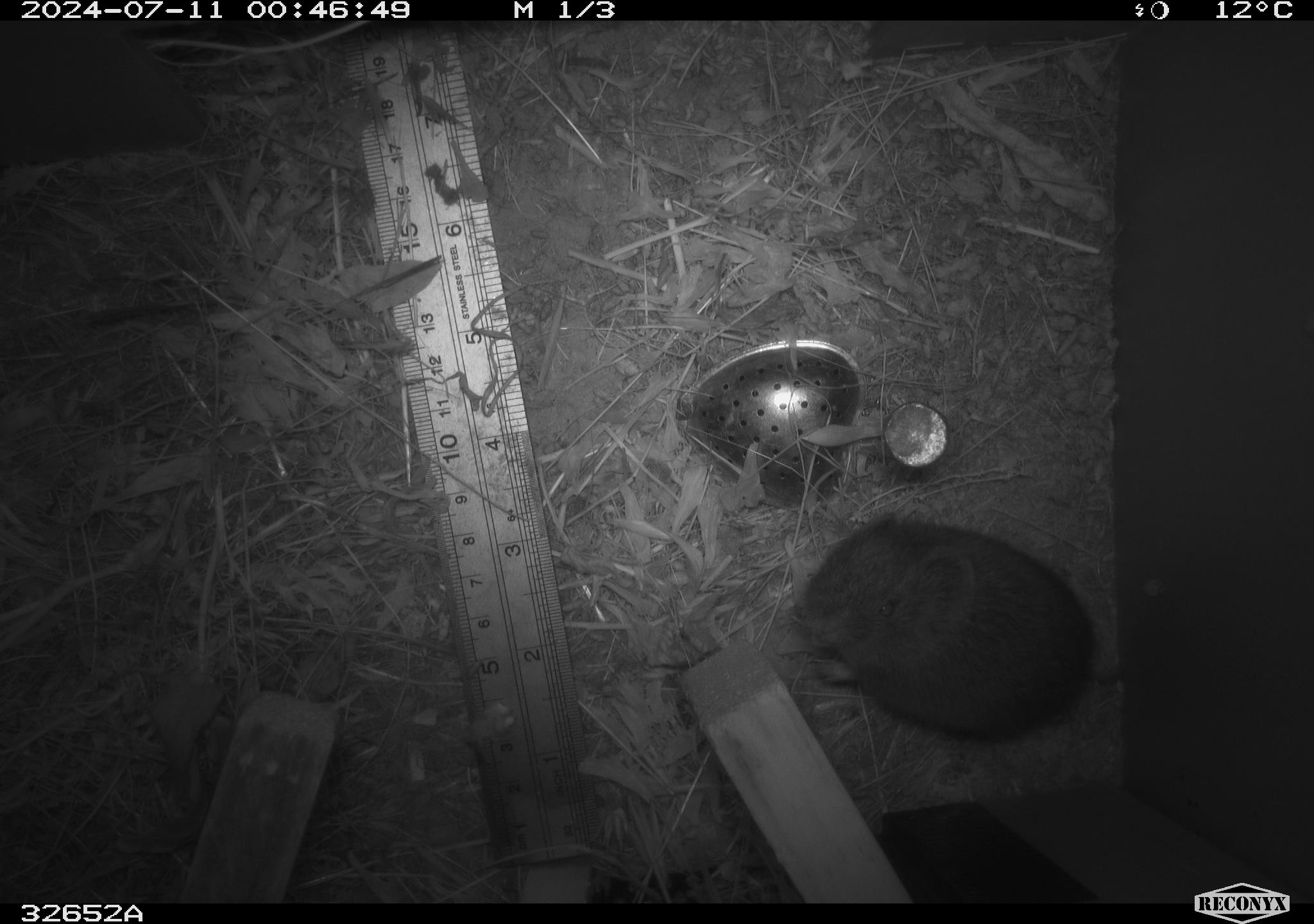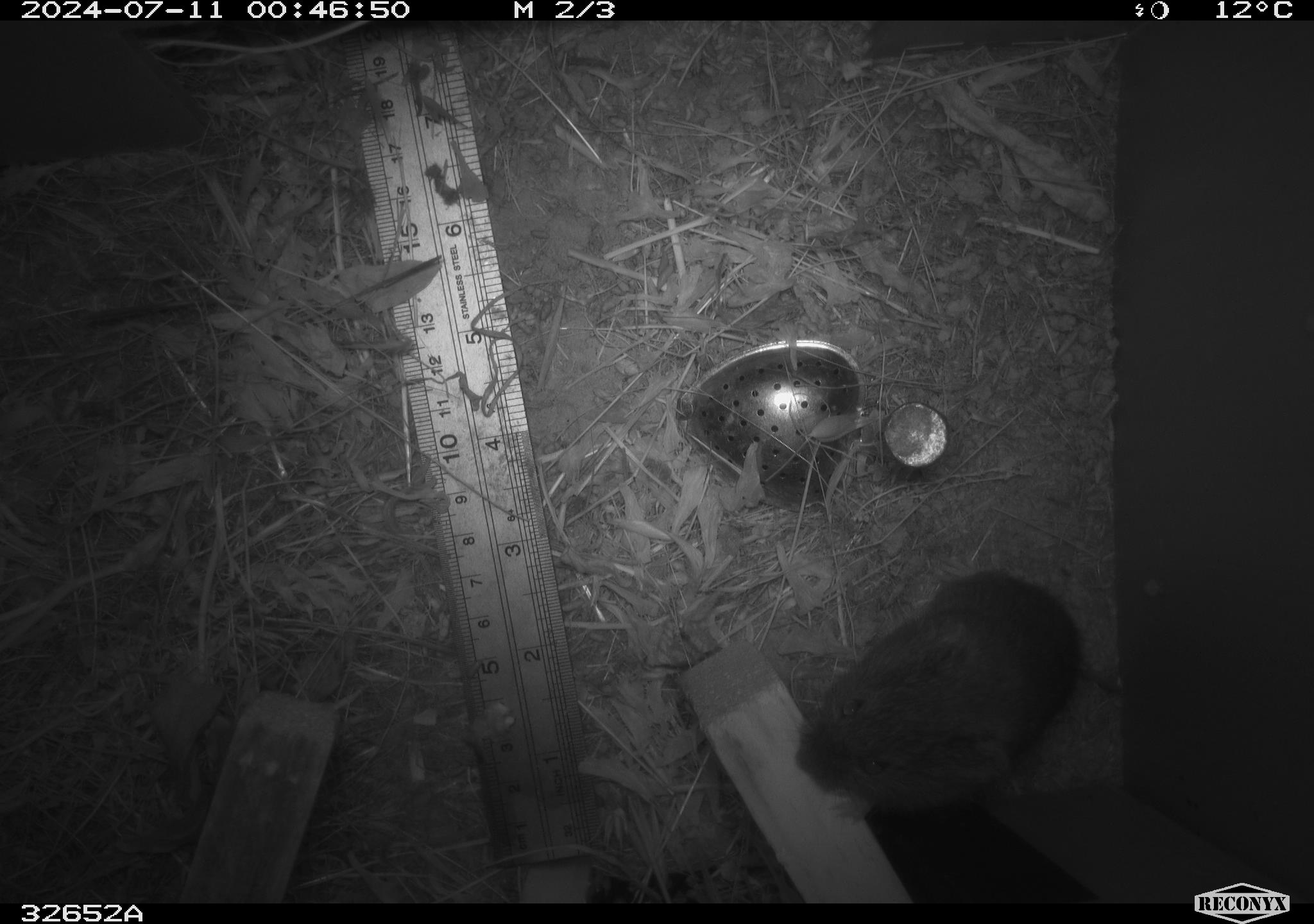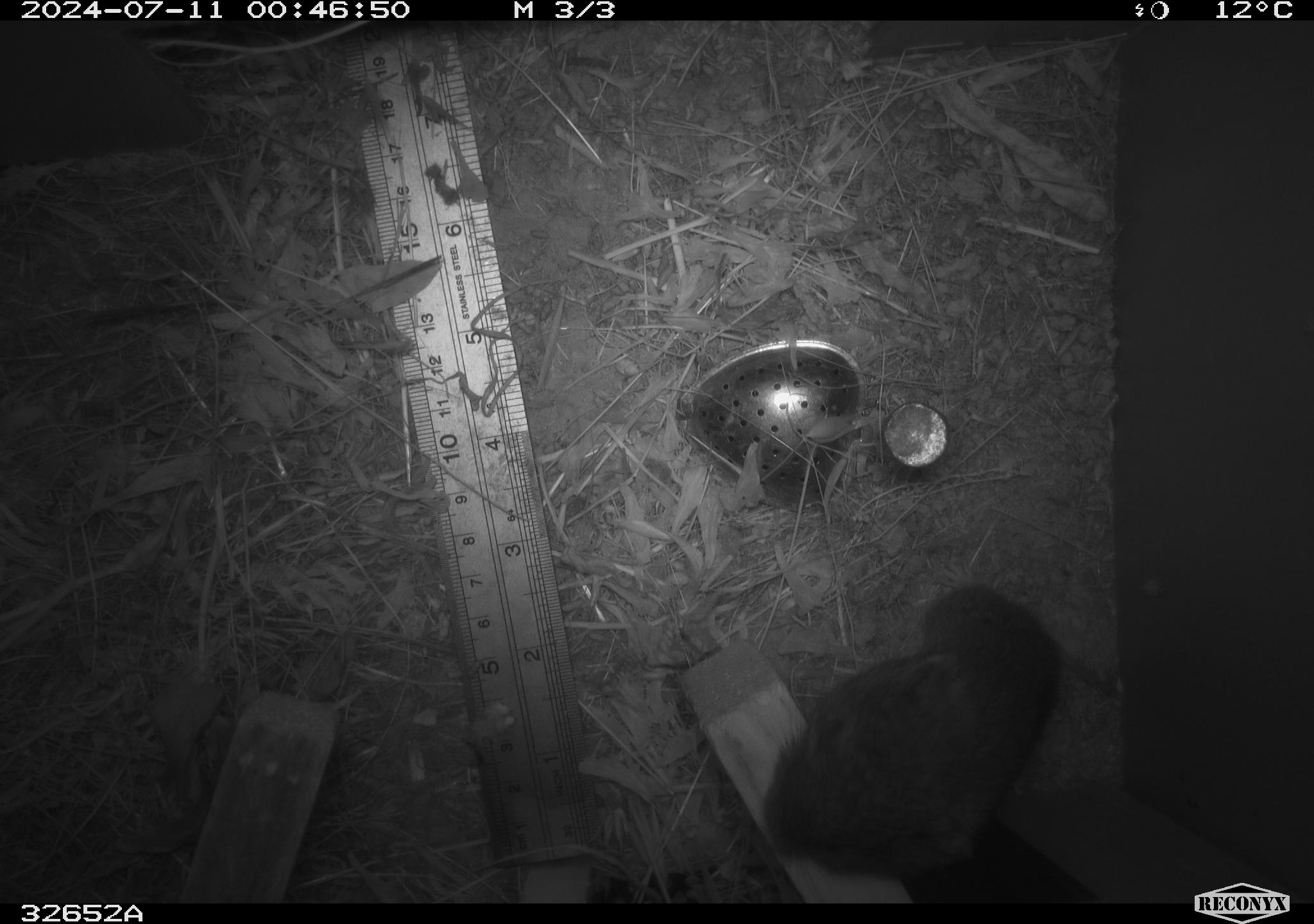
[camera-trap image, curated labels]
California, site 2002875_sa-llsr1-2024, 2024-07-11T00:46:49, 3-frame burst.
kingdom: Animalia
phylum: Chordata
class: Mammalia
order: Rodentia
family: Cricetidae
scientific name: Arvicolinae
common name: voles, lemmings, and muskrats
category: arvicolinae subfamily